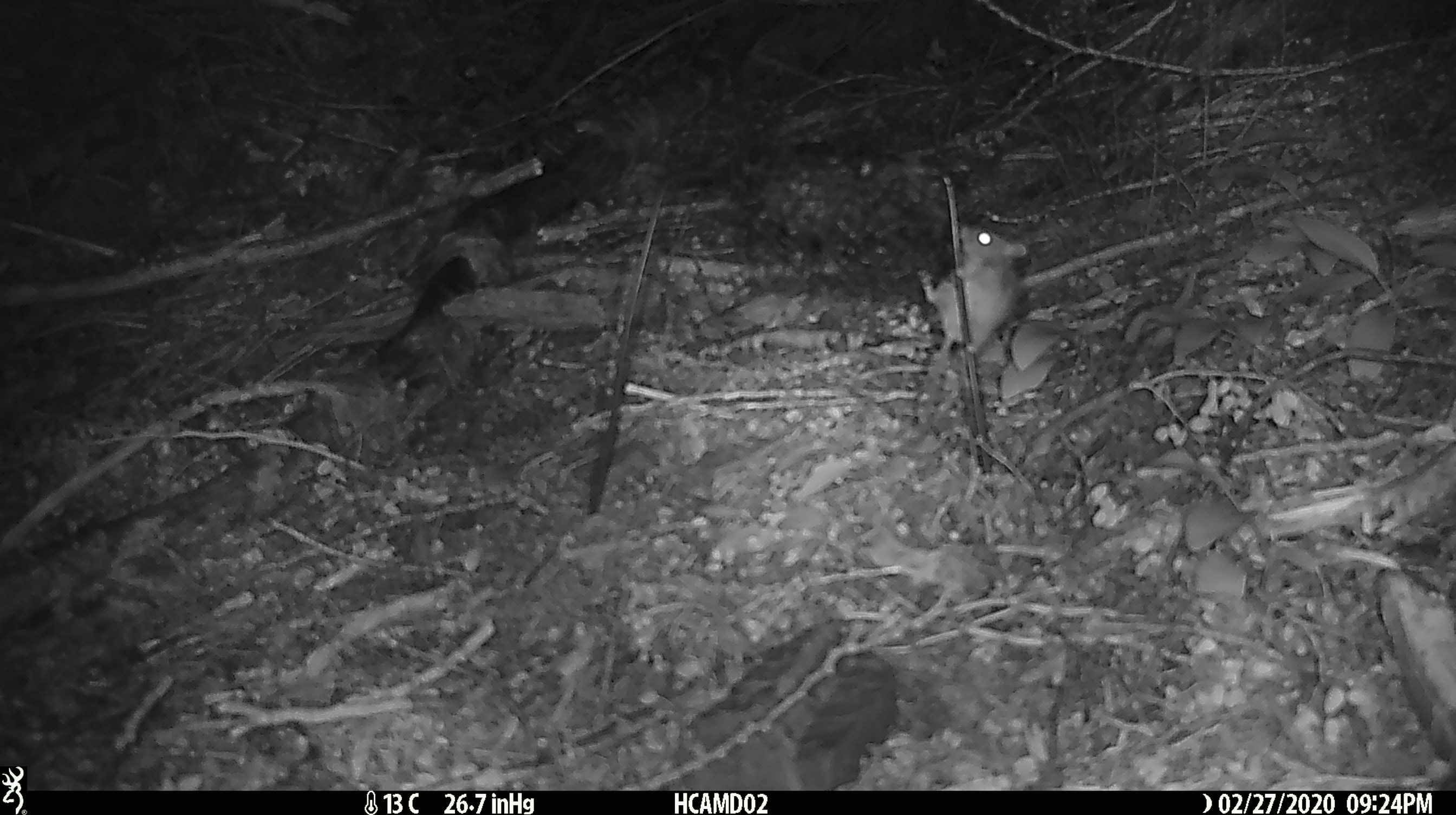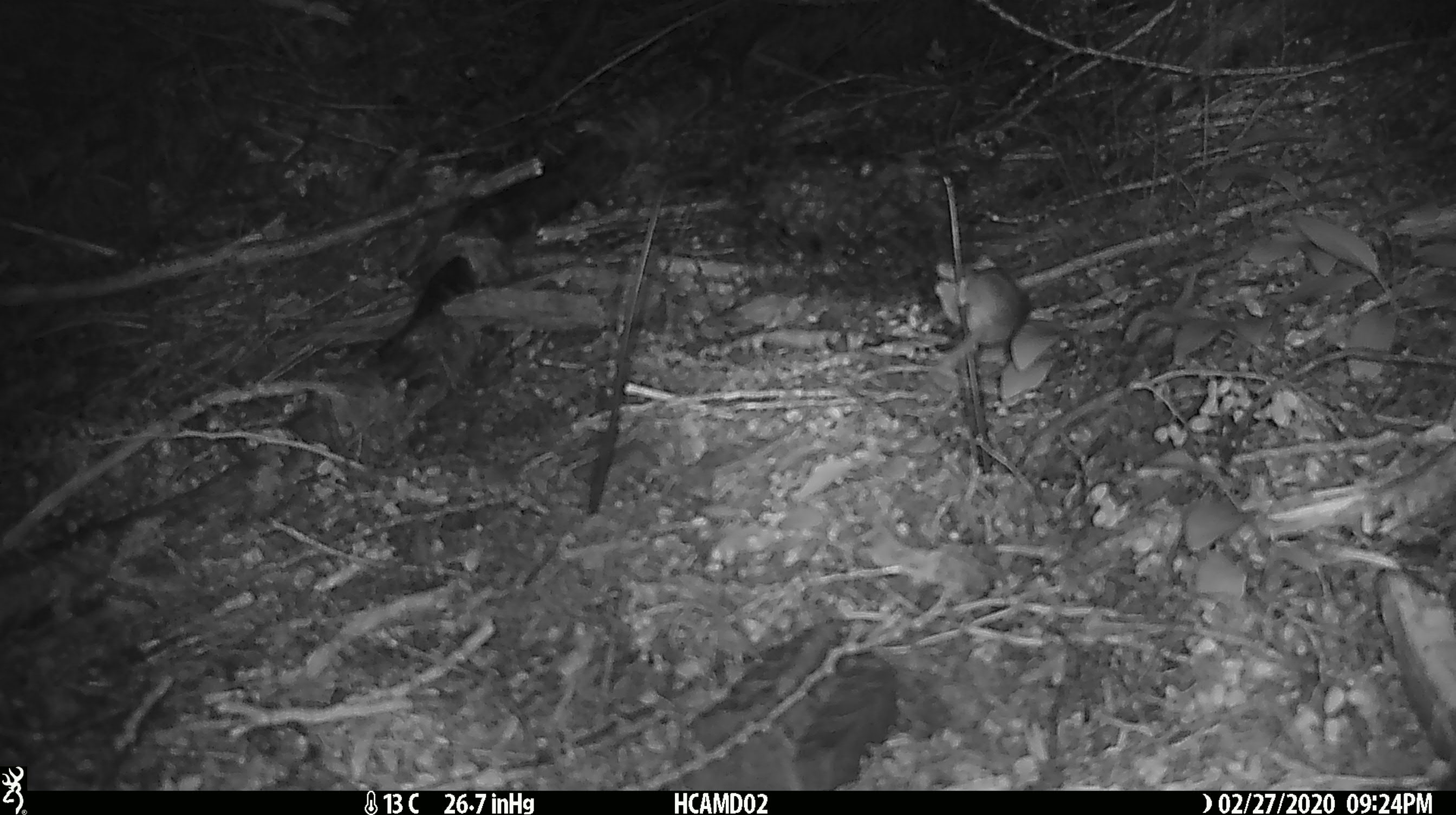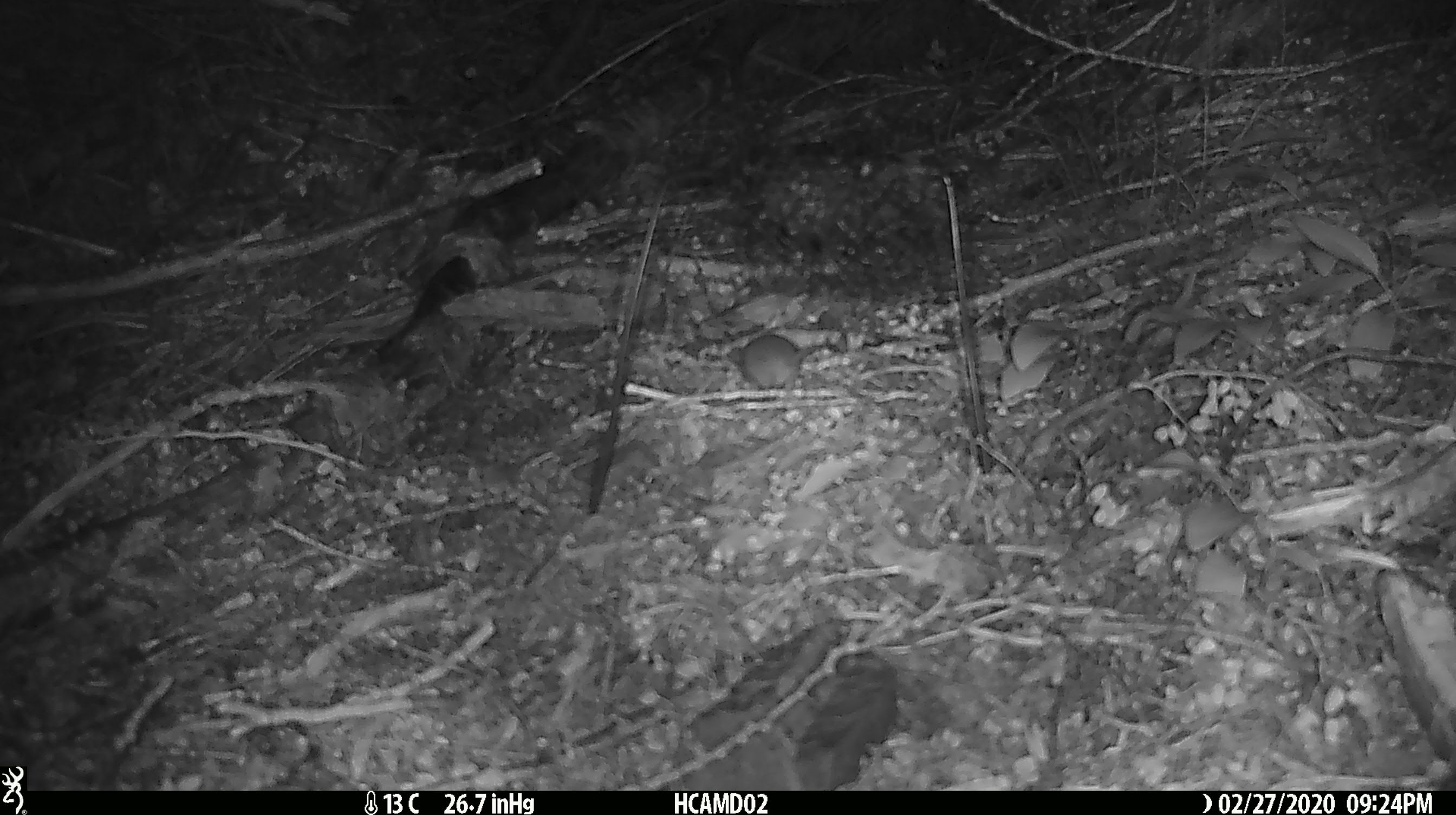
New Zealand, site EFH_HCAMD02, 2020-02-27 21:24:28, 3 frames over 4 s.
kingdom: Animalia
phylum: Chordata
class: Mammalia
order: Rodentia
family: Muridae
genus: Mus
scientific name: Mus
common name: mouse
Mouse (Mus).